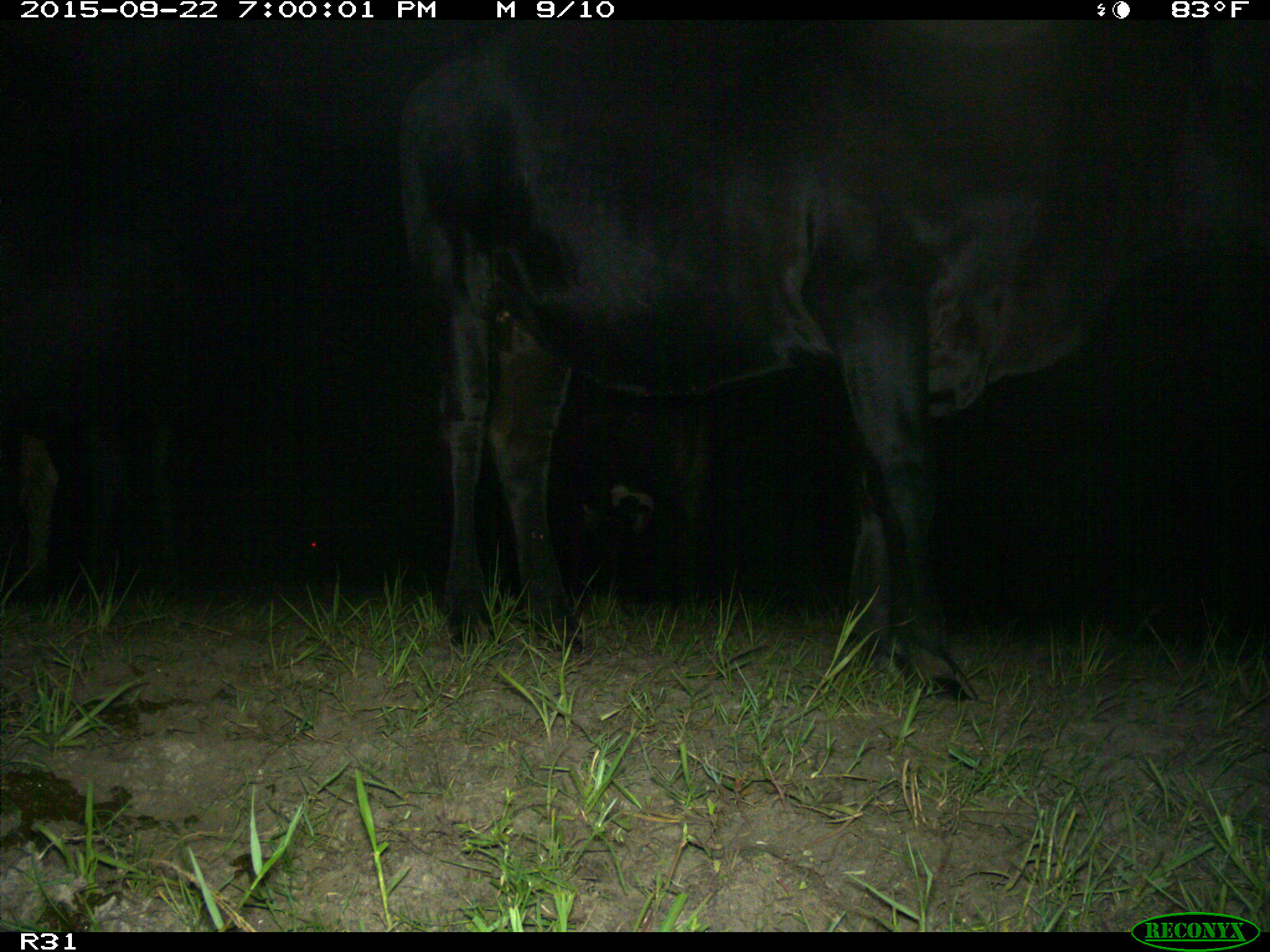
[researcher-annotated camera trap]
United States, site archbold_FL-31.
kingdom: Animalia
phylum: Chordata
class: Mammalia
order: Artiodactyla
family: Bovidae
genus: Bos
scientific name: Bos taurus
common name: domestic cow